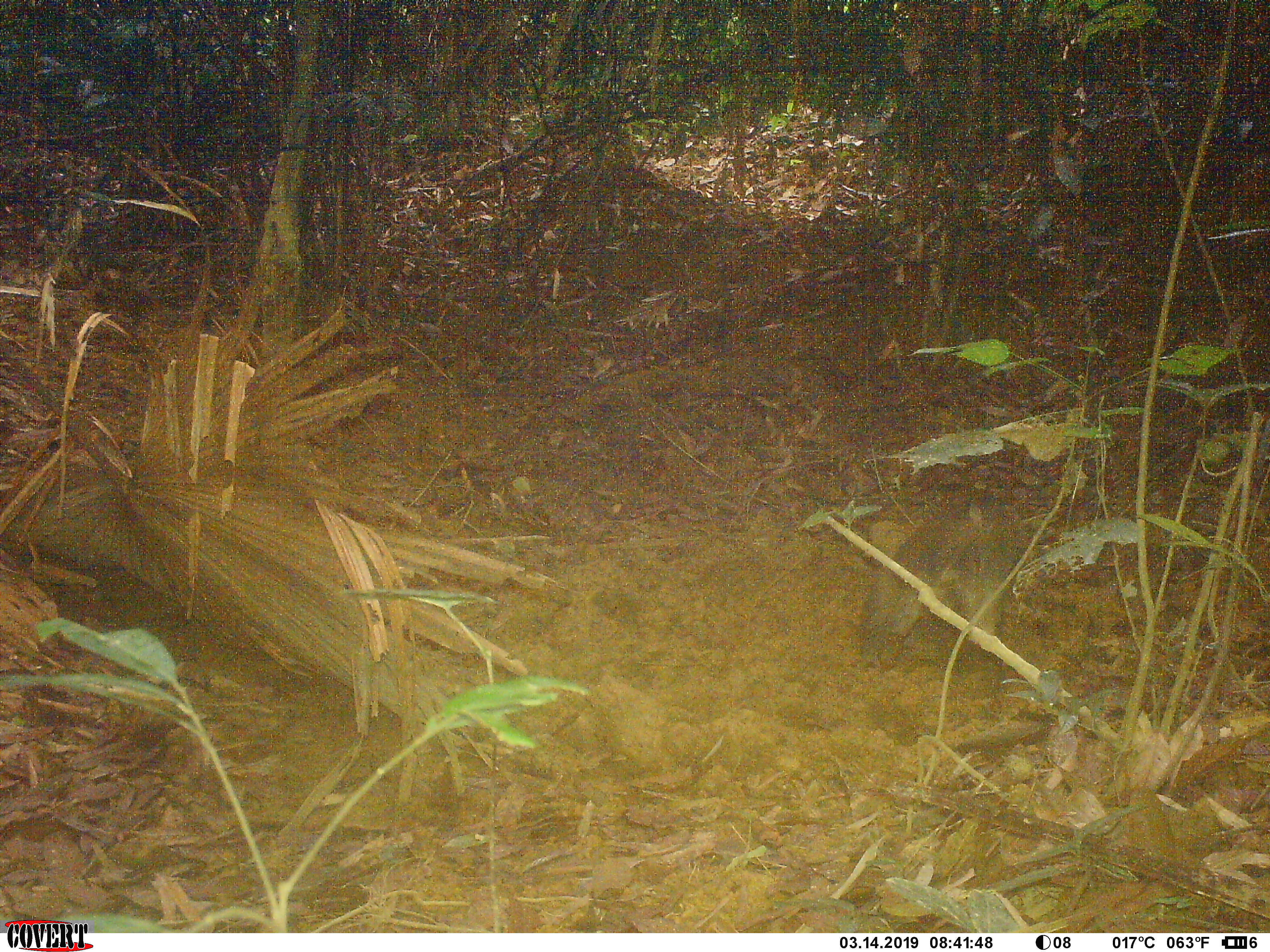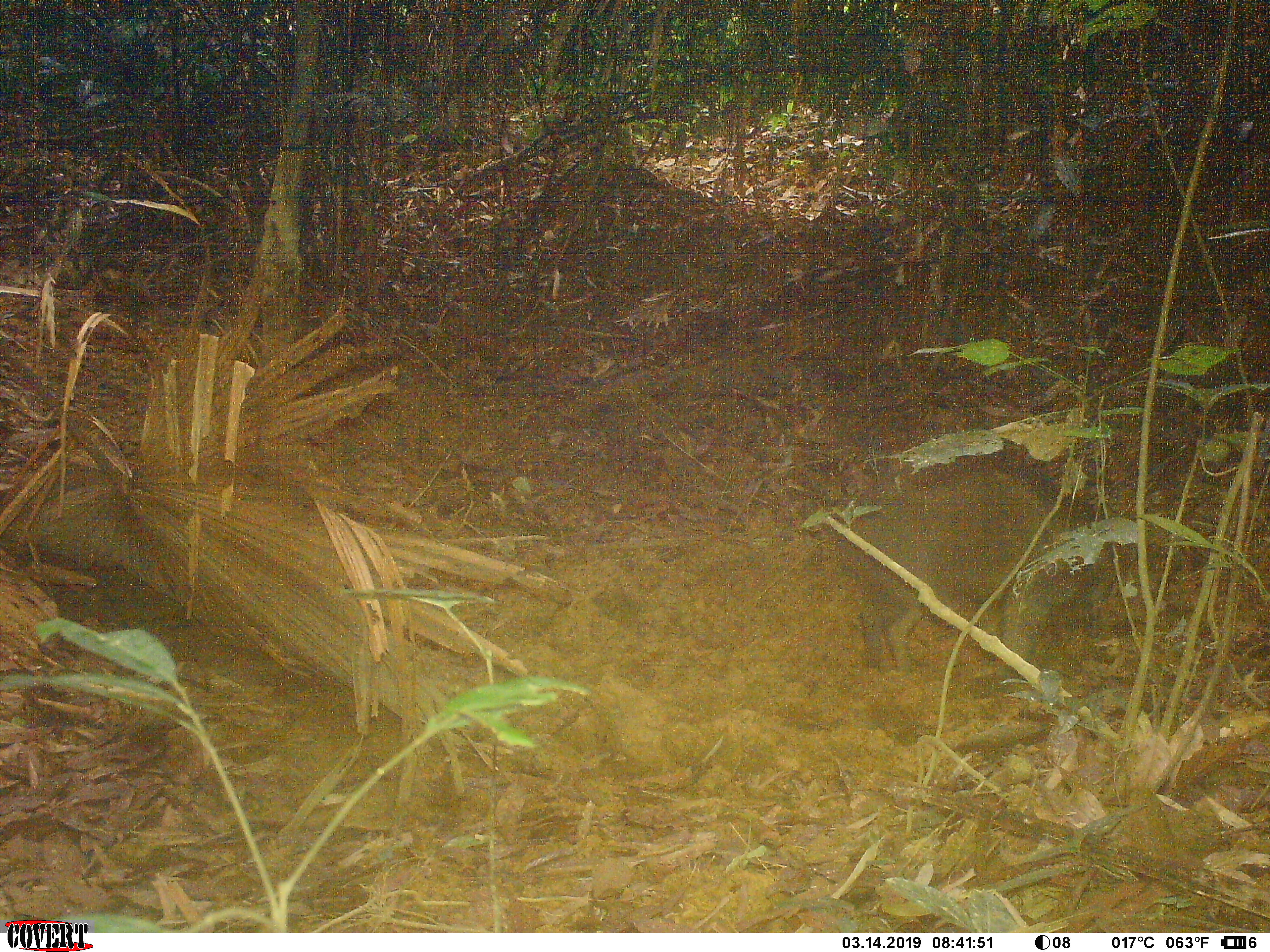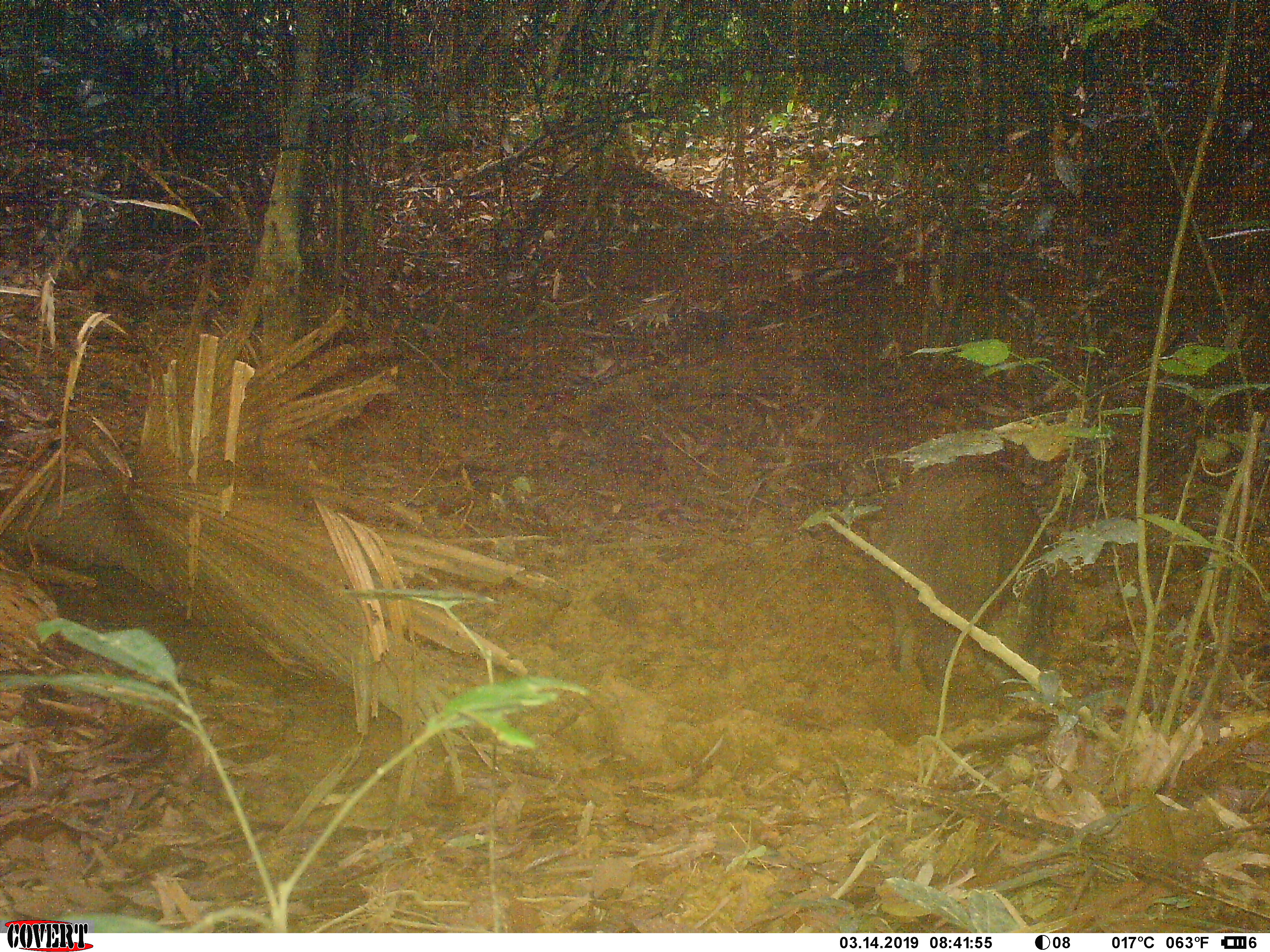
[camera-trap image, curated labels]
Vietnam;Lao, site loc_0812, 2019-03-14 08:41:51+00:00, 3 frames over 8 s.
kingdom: Animalia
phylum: Chordata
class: Mammalia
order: Artiodactyla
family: Suidae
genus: Sus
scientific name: Sus scrofa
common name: eurasian wild pig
Eurasian wild pig (Sus scrofa). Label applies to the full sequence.